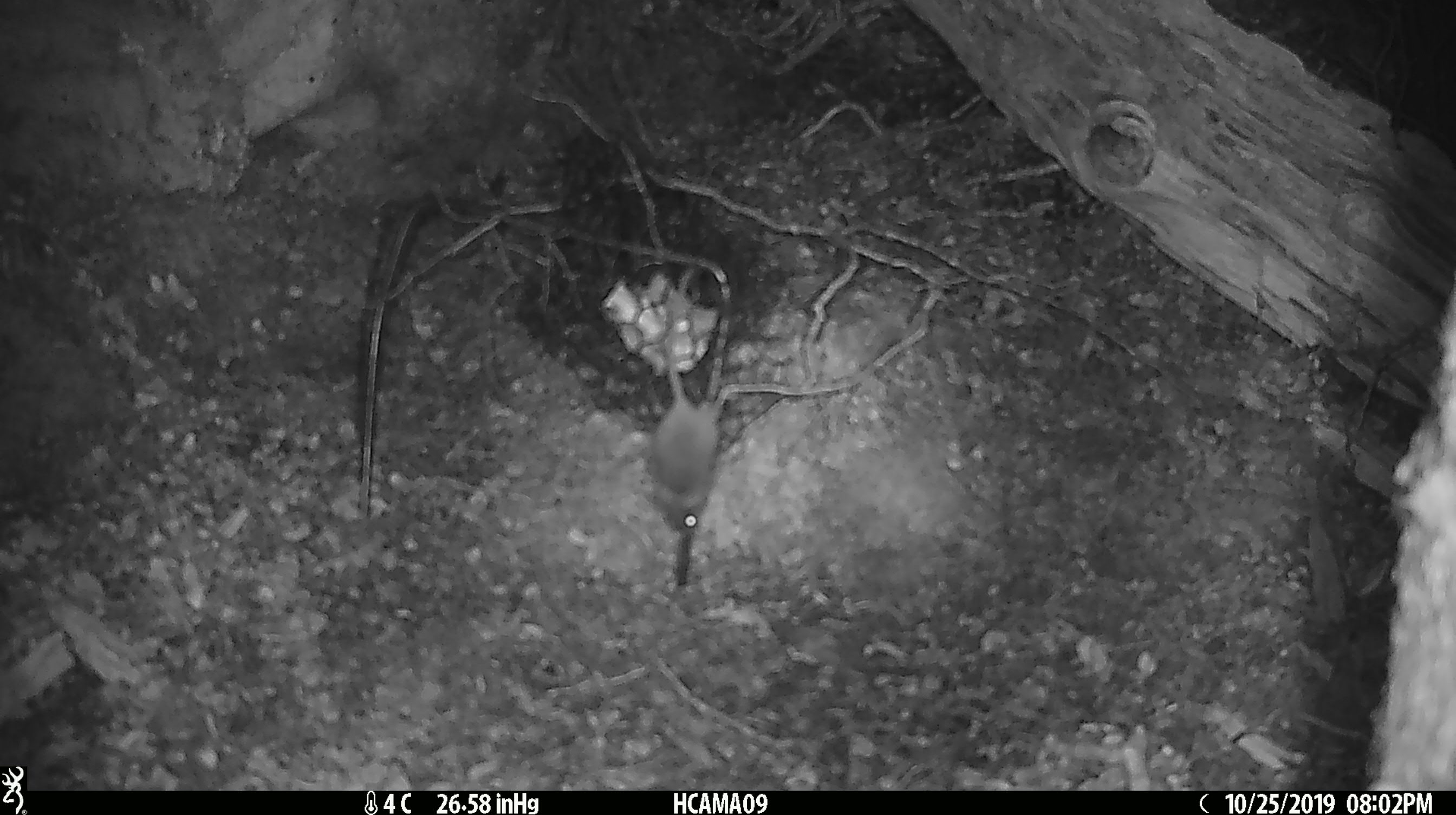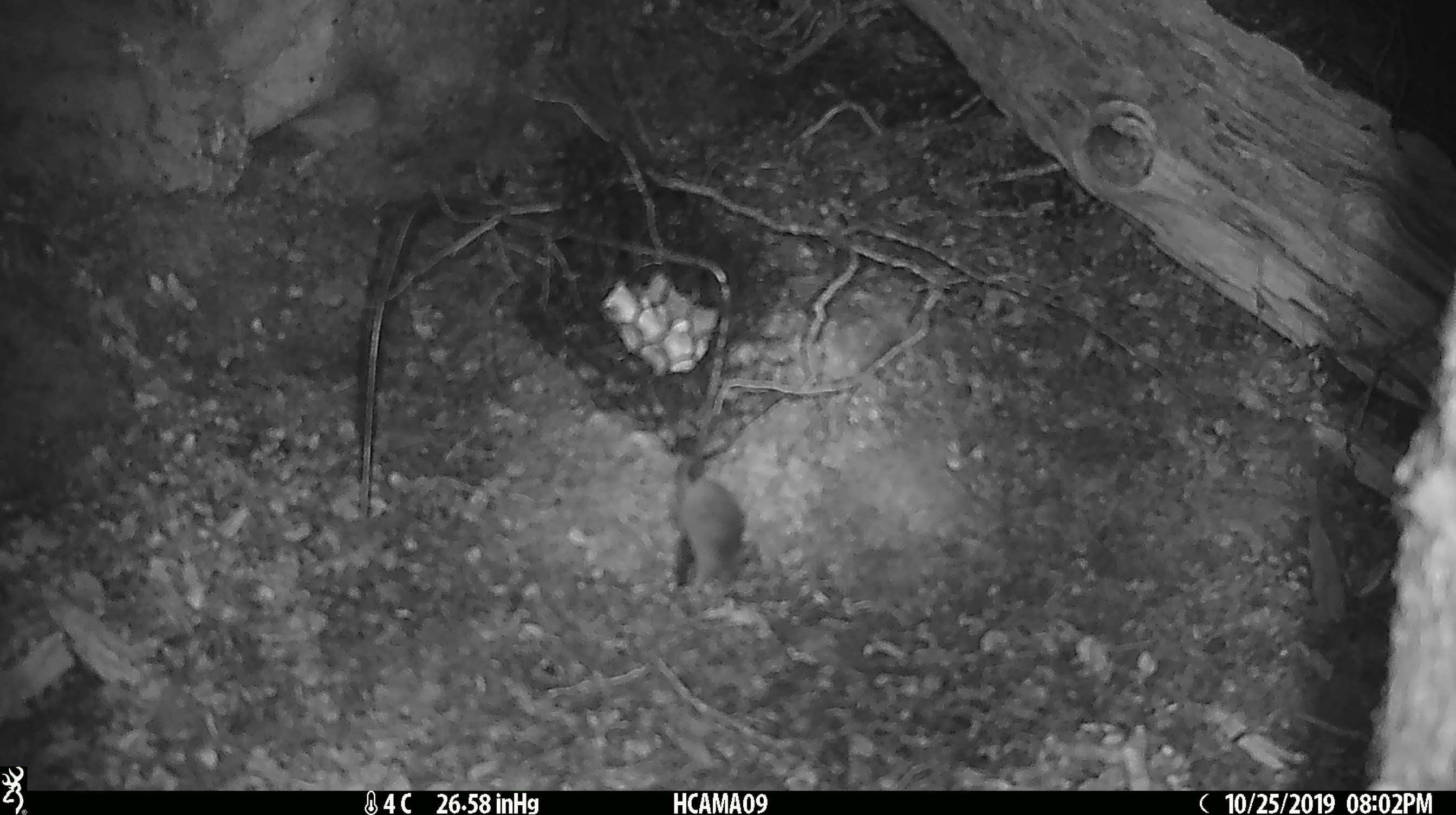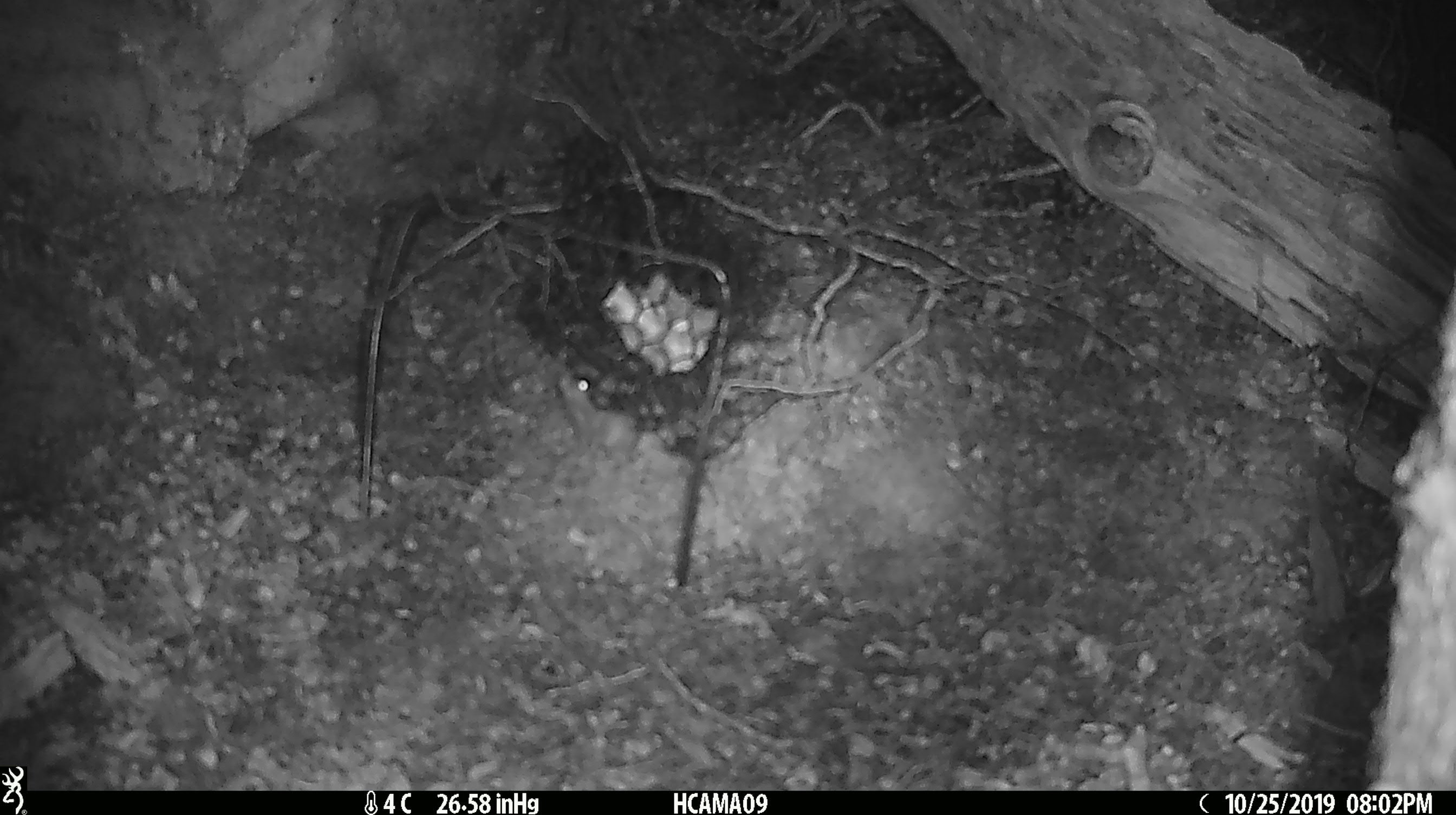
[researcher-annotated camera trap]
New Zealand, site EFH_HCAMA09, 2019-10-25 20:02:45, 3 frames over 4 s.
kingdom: Animalia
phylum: Chordata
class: Mammalia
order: Rodentia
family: Muridae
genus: Mus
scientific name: Mus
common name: mouse